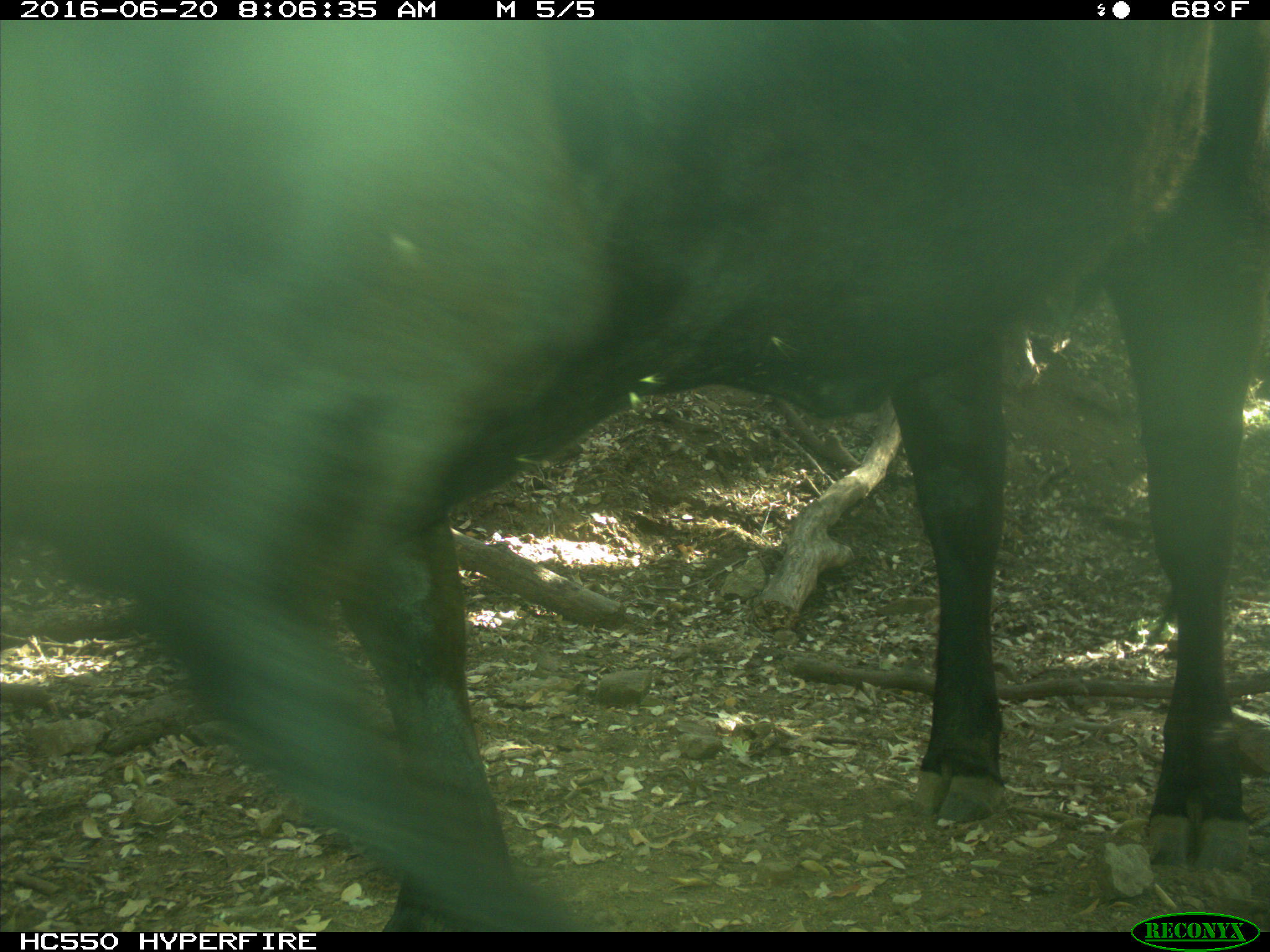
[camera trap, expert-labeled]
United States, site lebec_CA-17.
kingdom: Animalia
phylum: Chordata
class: Mammalia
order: Artiodactyla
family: Bovidae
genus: Bos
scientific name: Bos taurus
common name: domestic cow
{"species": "Bos taurus (domestic cow)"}